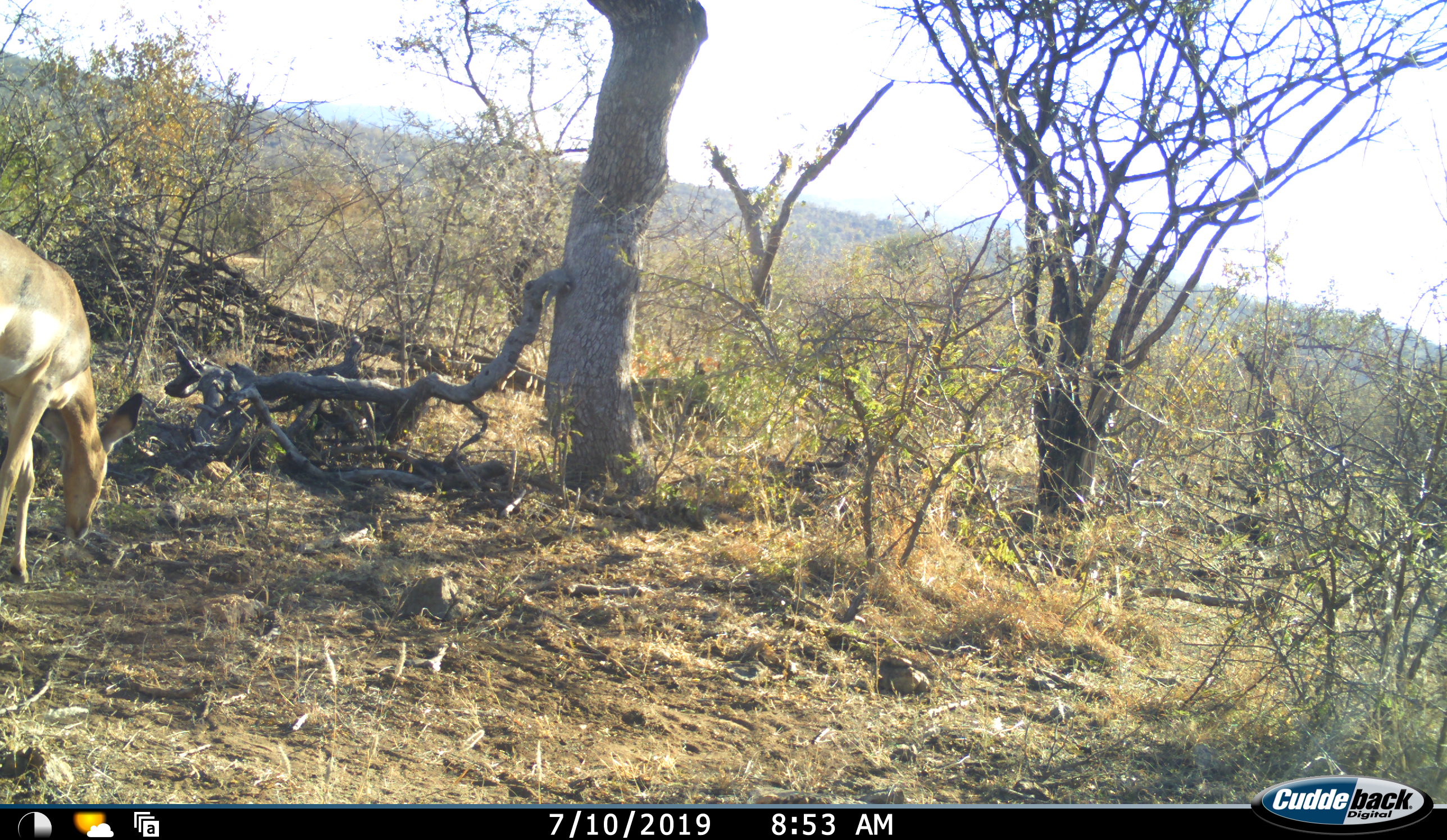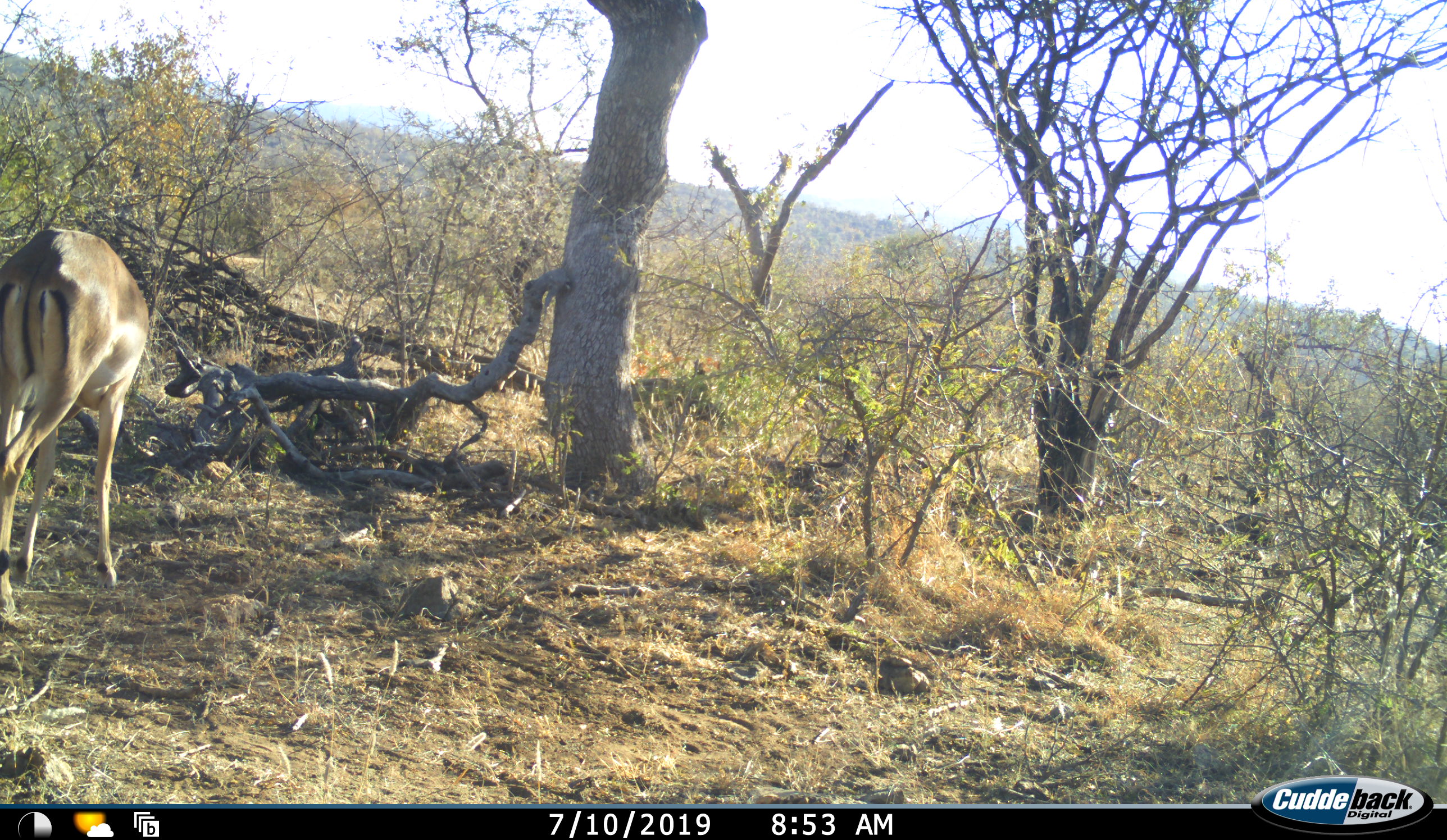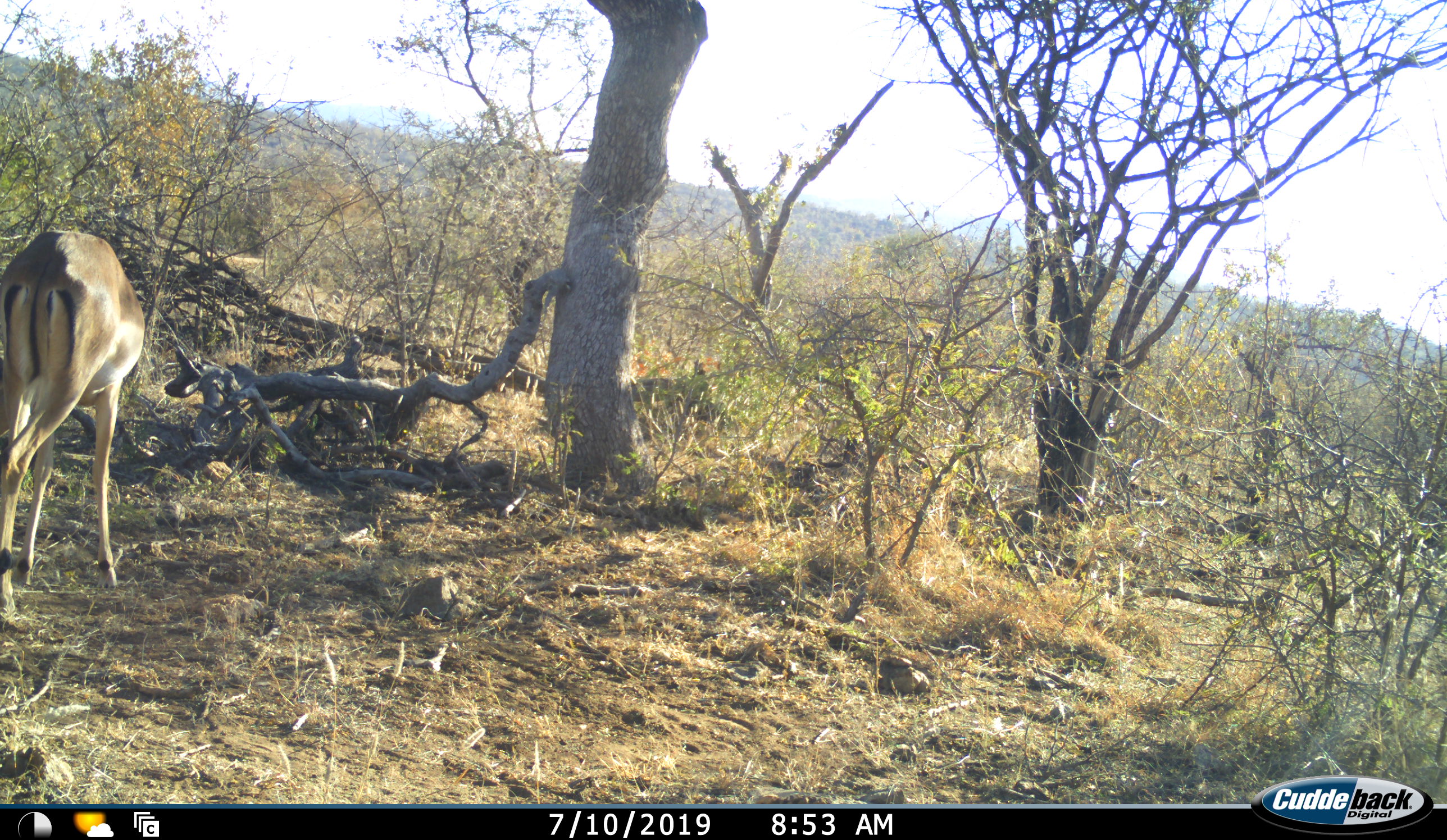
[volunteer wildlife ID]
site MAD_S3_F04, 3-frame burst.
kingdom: Animalia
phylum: Chordata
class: Mammalia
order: Artiodactyla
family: Bovidae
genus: Aepyceros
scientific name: Aepyceros melampus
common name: impala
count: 1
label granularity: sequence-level